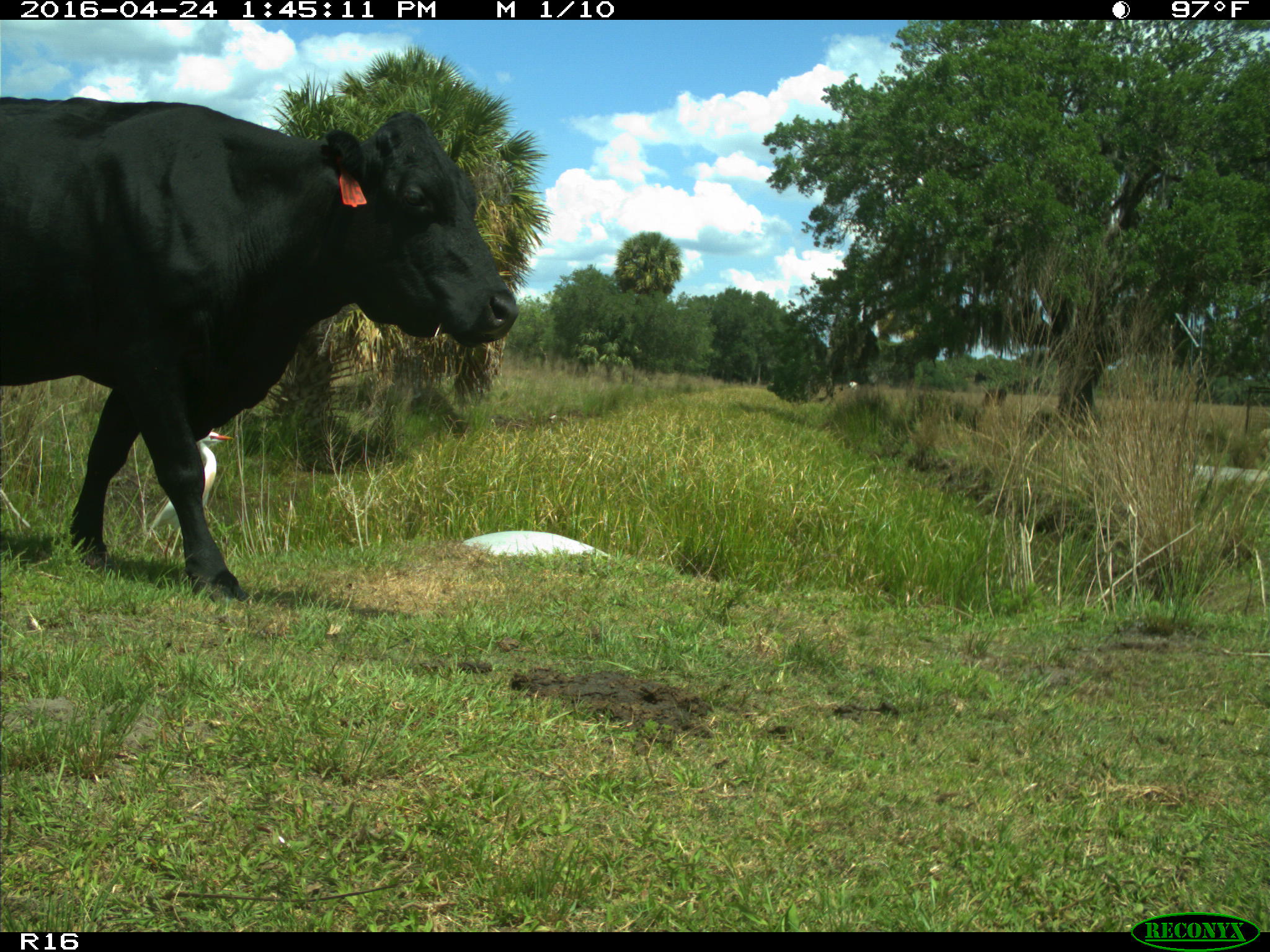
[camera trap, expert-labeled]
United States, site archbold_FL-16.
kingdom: Animalia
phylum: Chordata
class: Mammalia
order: Artiodactyla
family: Bovidae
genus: Bos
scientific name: Bos taurus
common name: domestic cow